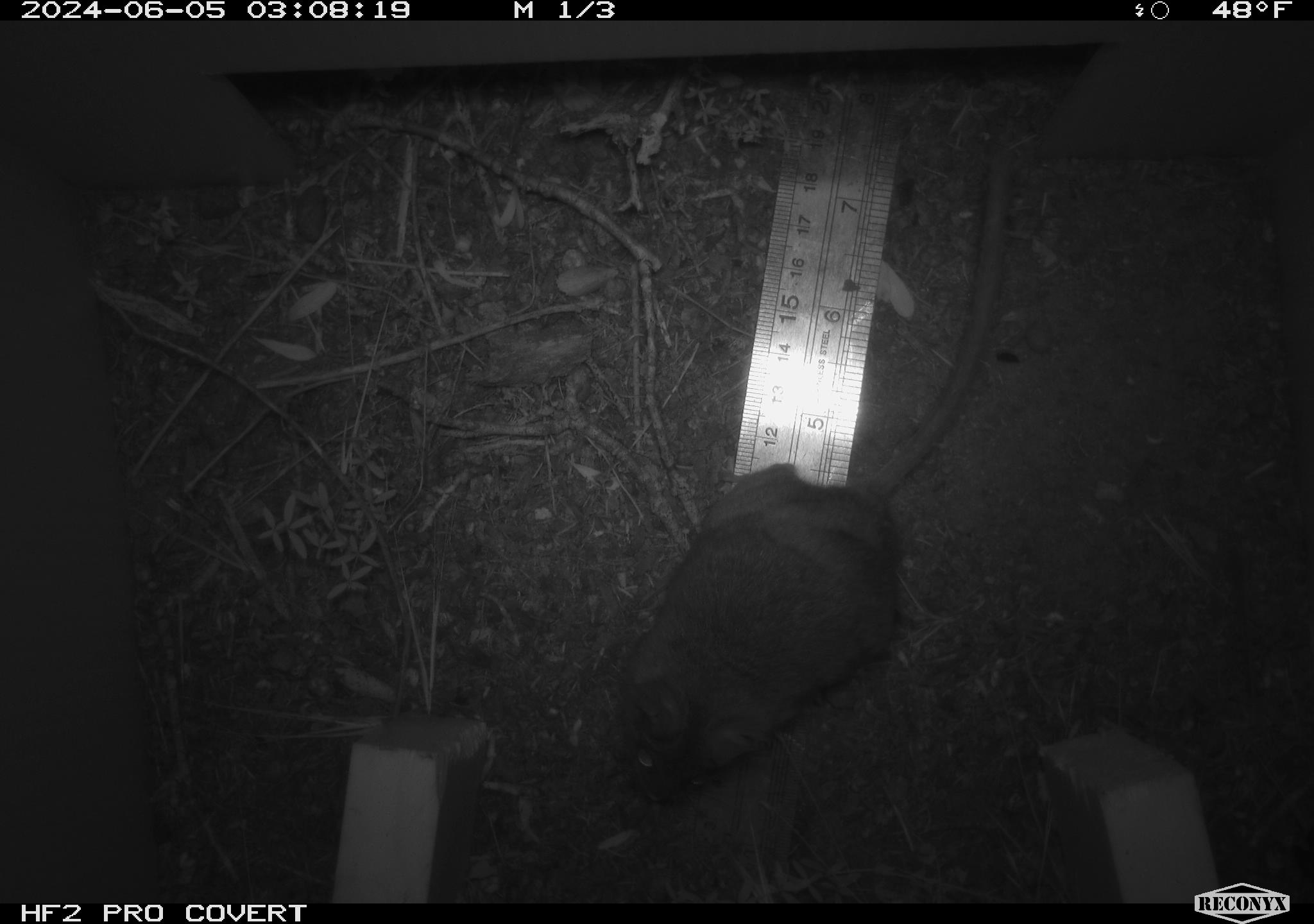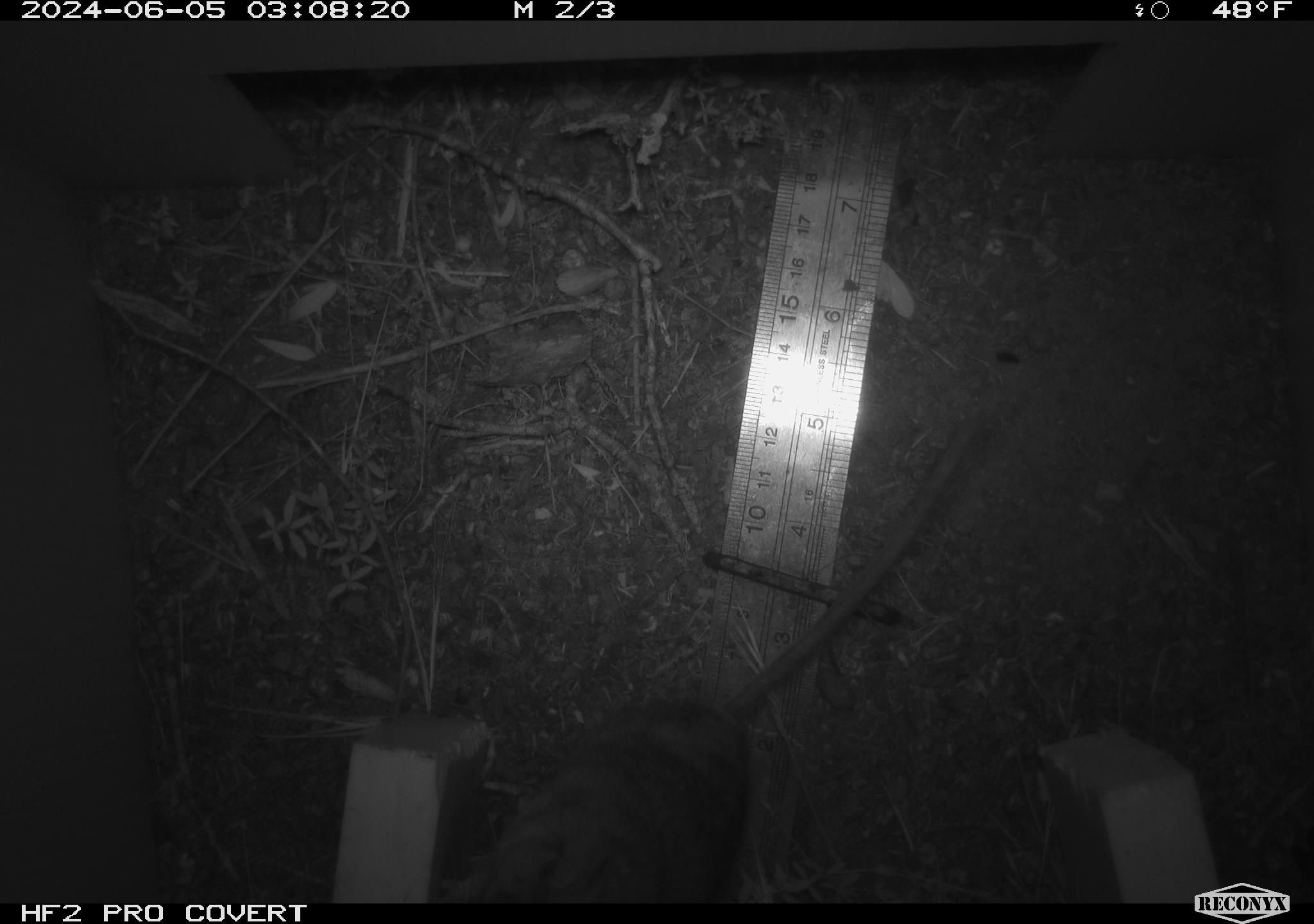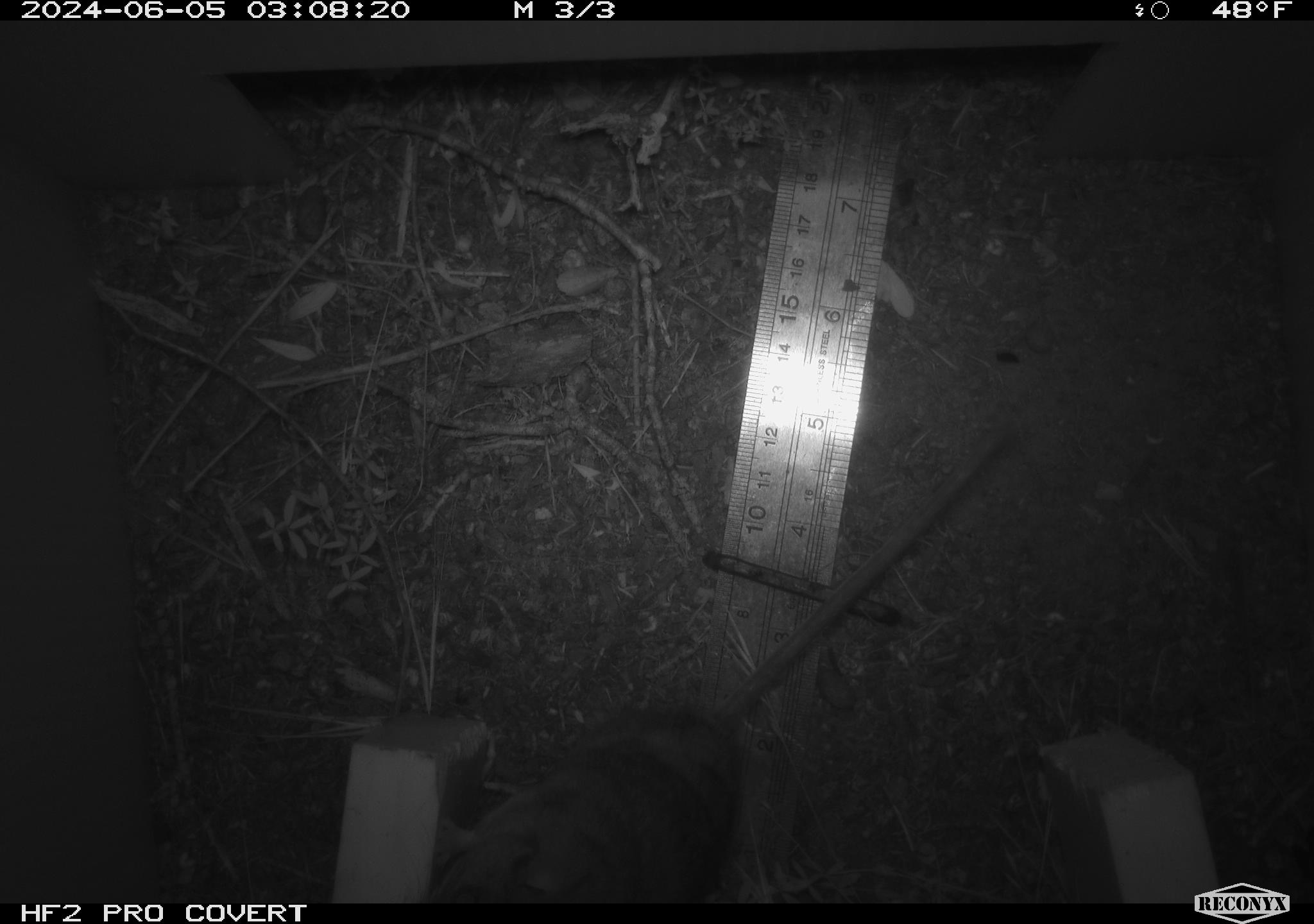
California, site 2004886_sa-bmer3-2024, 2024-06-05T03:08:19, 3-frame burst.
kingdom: Animalia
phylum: Chordata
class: Mammalia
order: Rodentia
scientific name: Rodentia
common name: mouse species